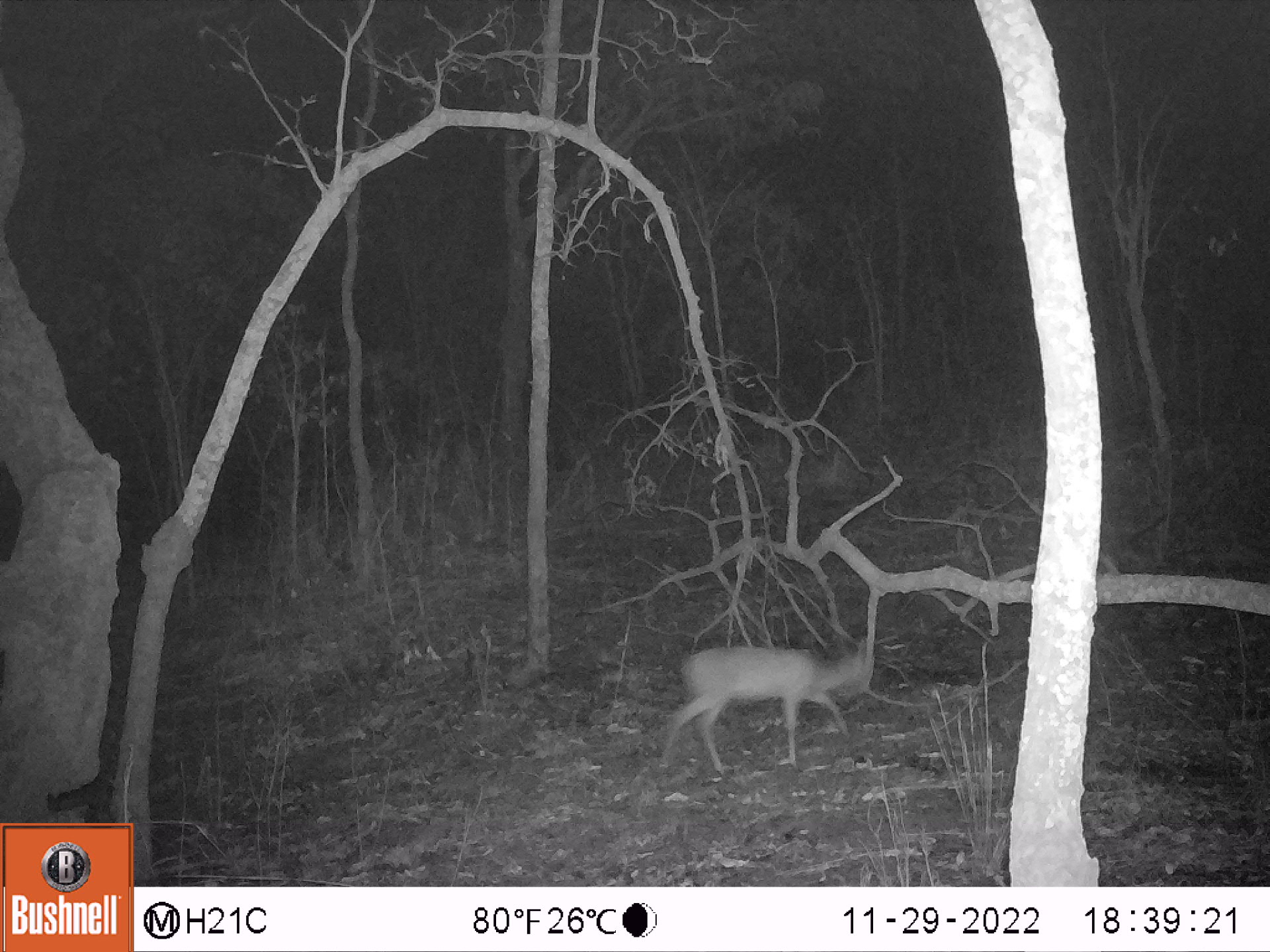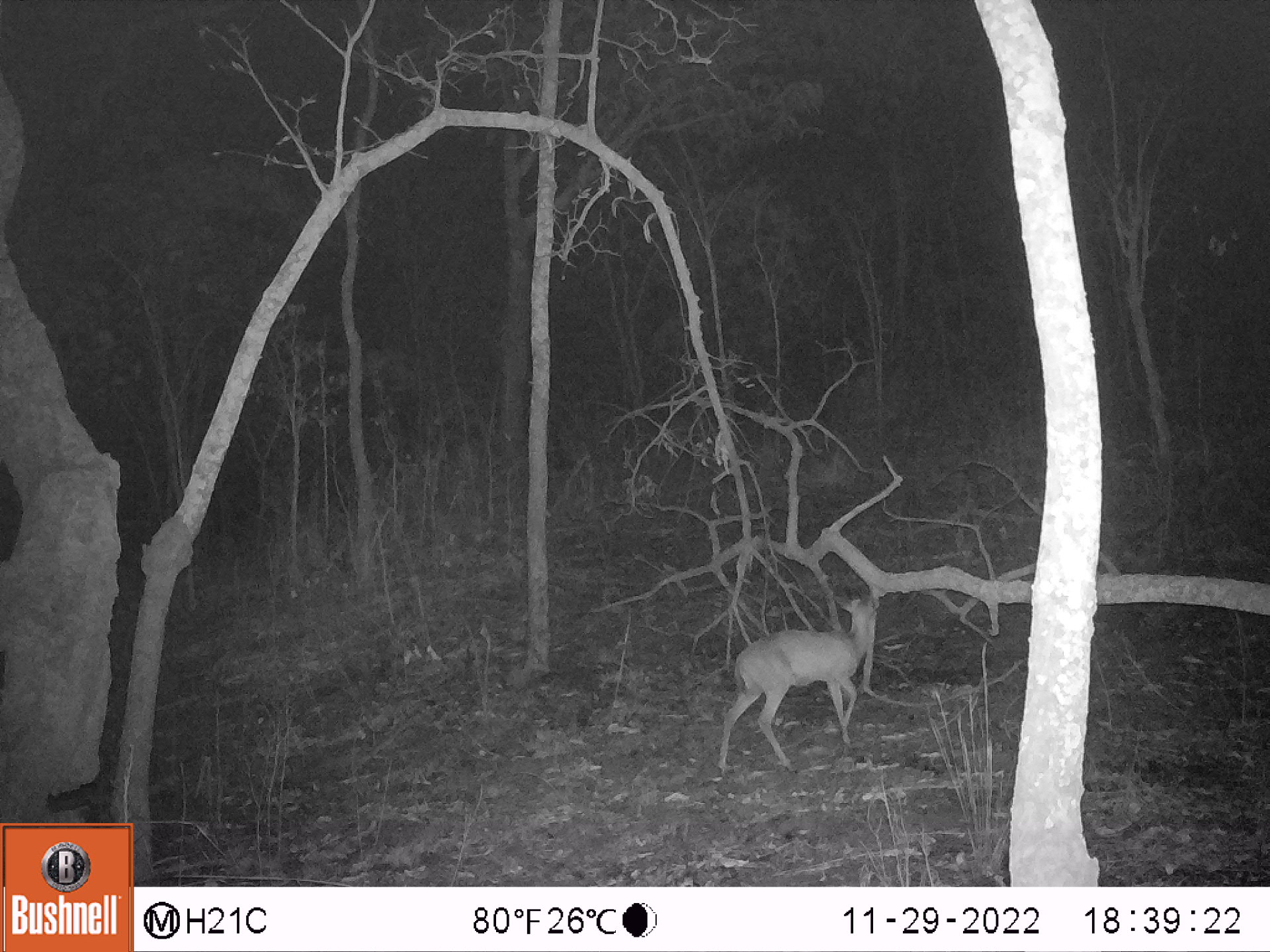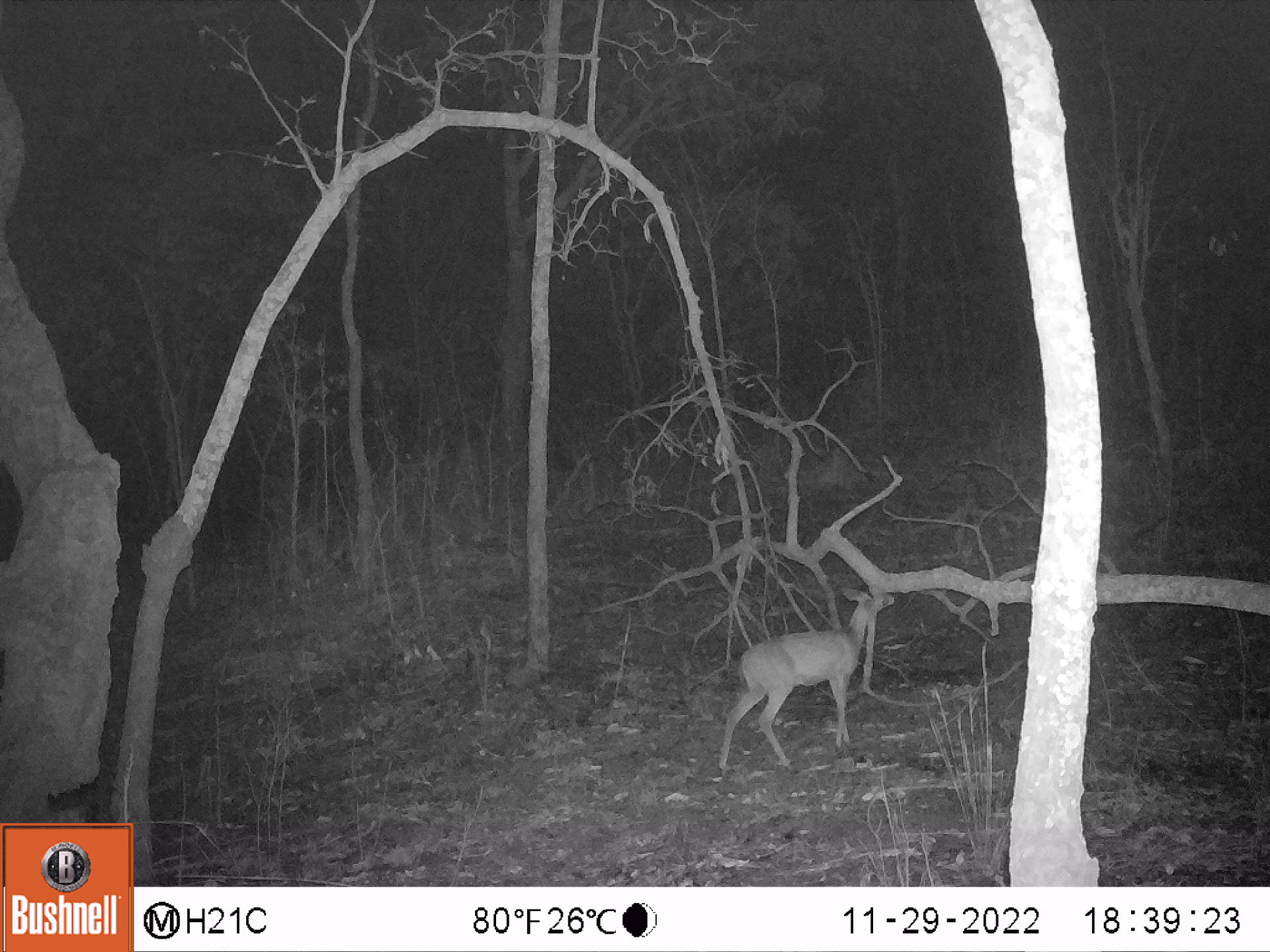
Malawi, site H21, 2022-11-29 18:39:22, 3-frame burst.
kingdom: Animalia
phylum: Chordata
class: Mammalia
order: Artiodactyla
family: Bovidae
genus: Sylvicapra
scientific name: Sylvicapra grimmia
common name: common duiker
Common duiker (Sylvicapra grimmia), count 1.